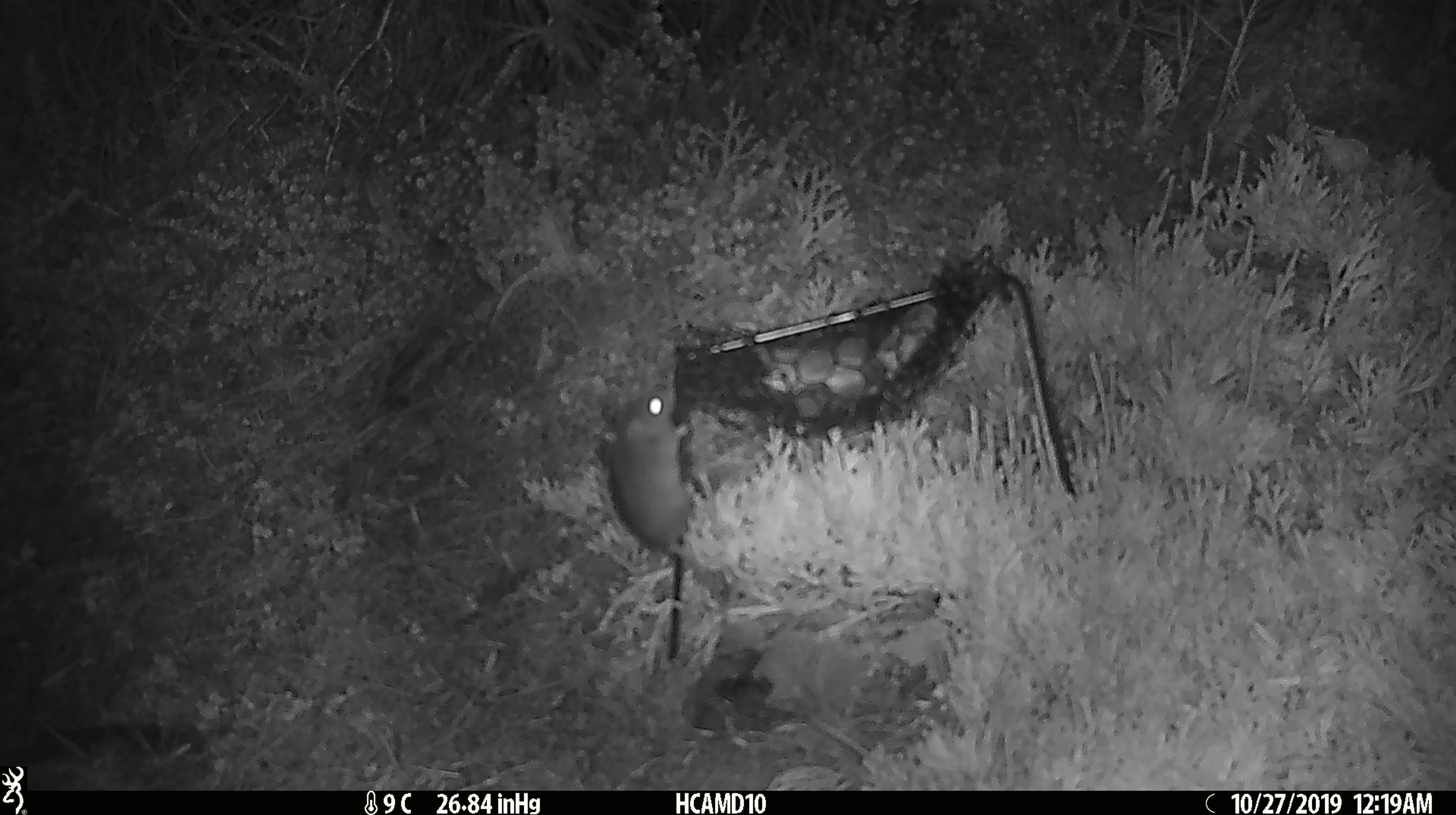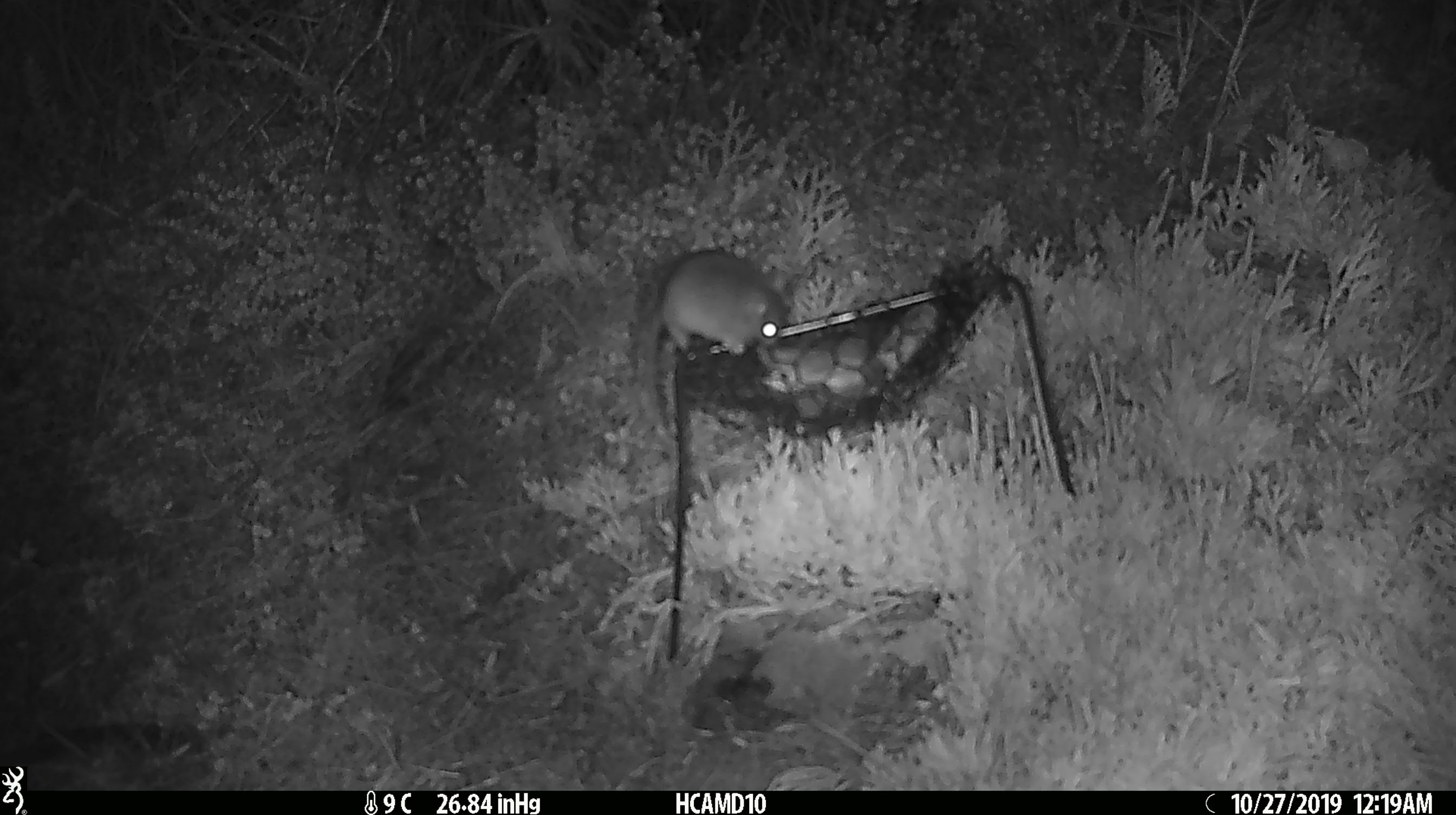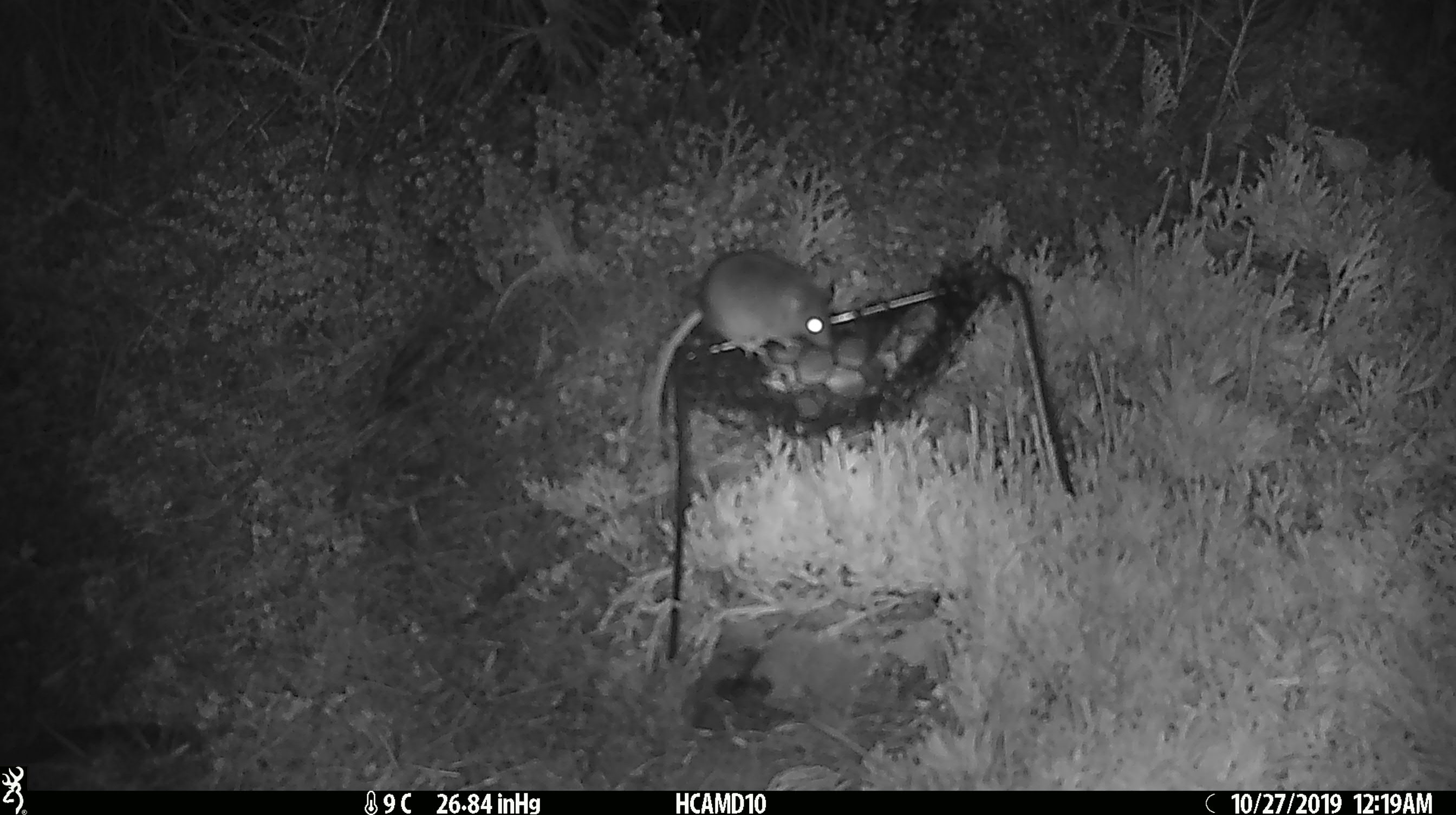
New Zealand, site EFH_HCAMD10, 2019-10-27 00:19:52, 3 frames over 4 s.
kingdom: Animalia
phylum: Chordata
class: Mammalia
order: Rodentia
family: Muridae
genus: Mus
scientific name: Mus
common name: mouse